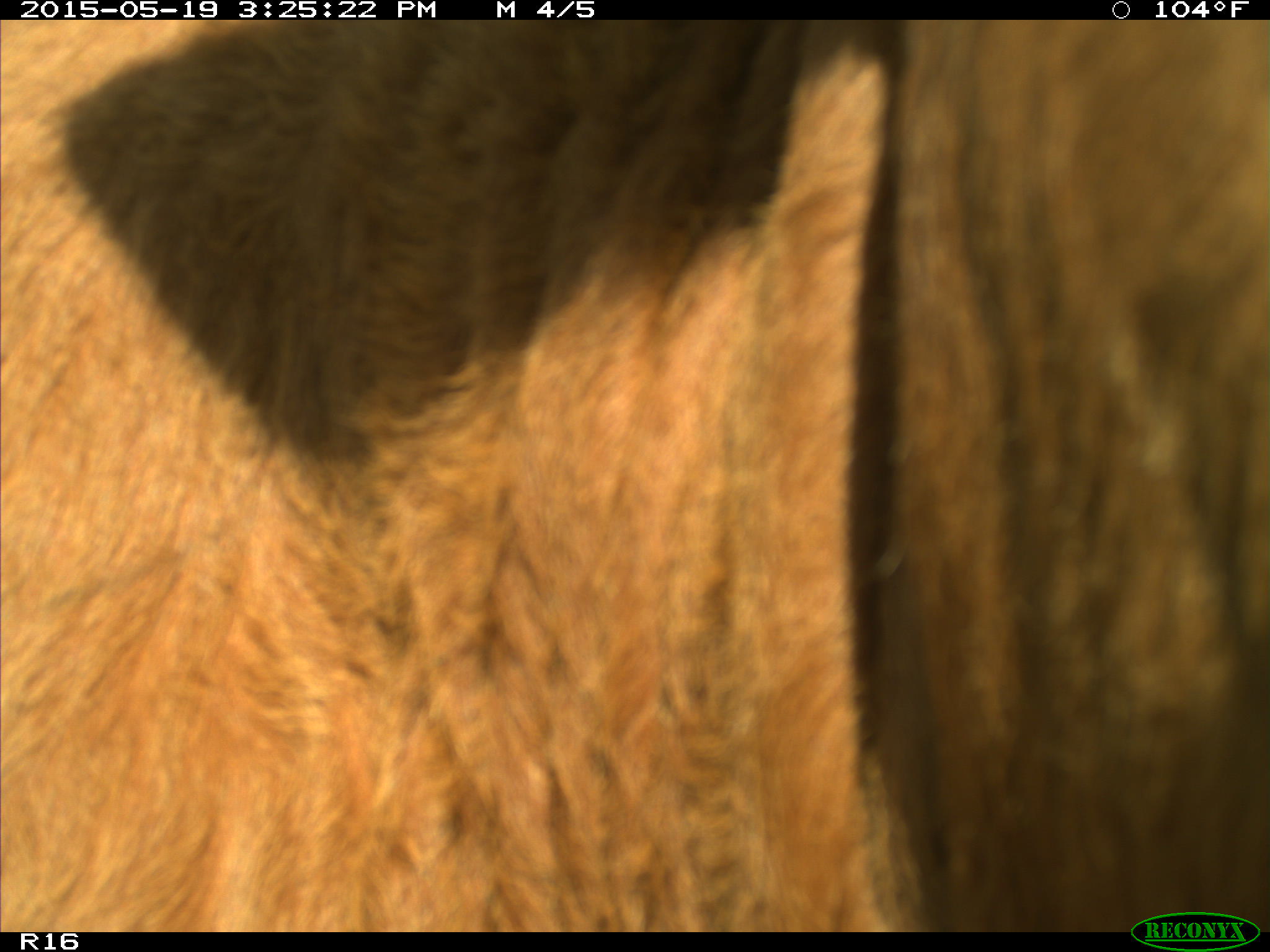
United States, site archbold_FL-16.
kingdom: Animalia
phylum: Chordata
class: Mammalia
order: Artiodactyla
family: Bovidae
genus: Bos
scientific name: Bos taurus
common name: domestic cow